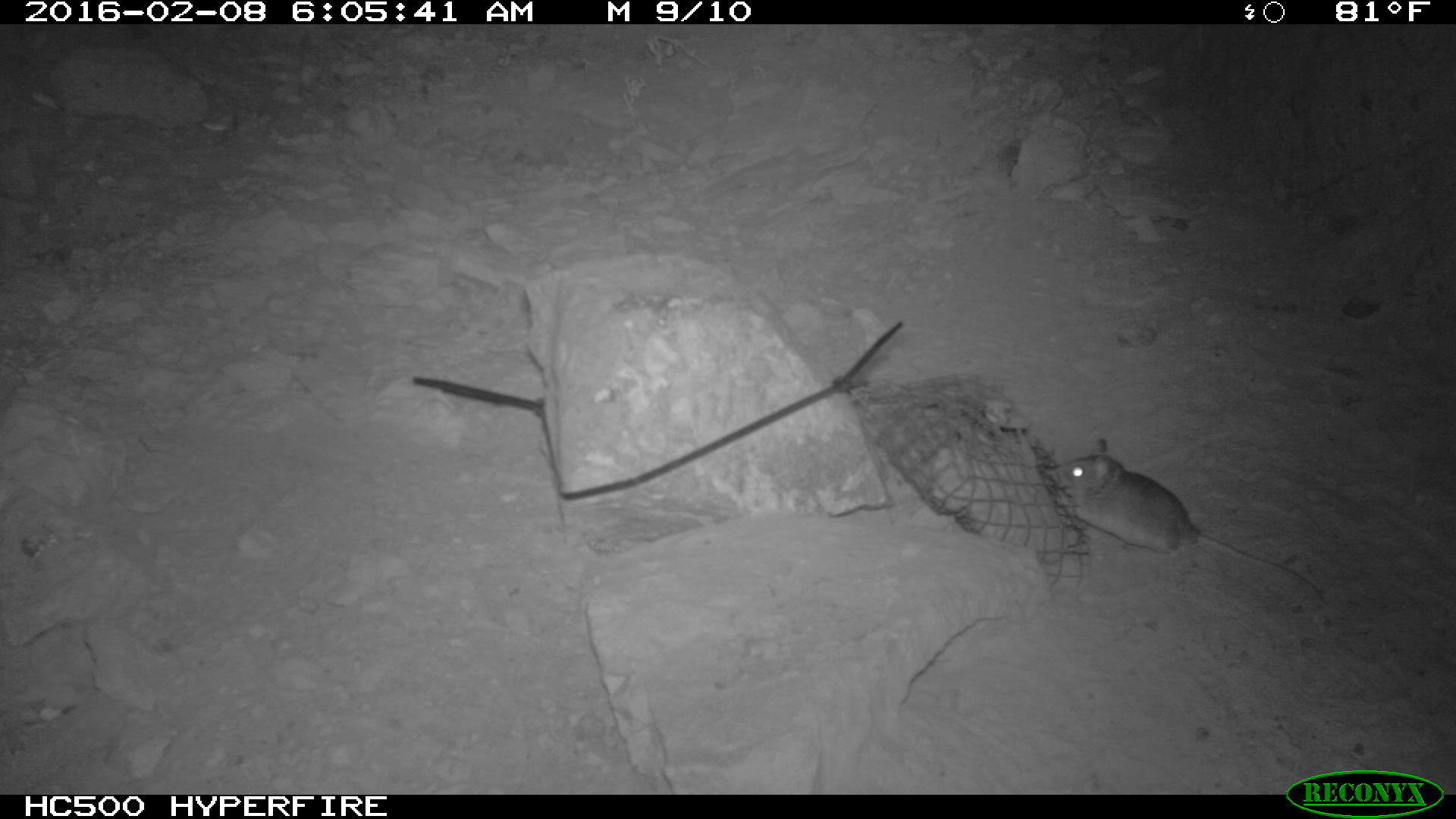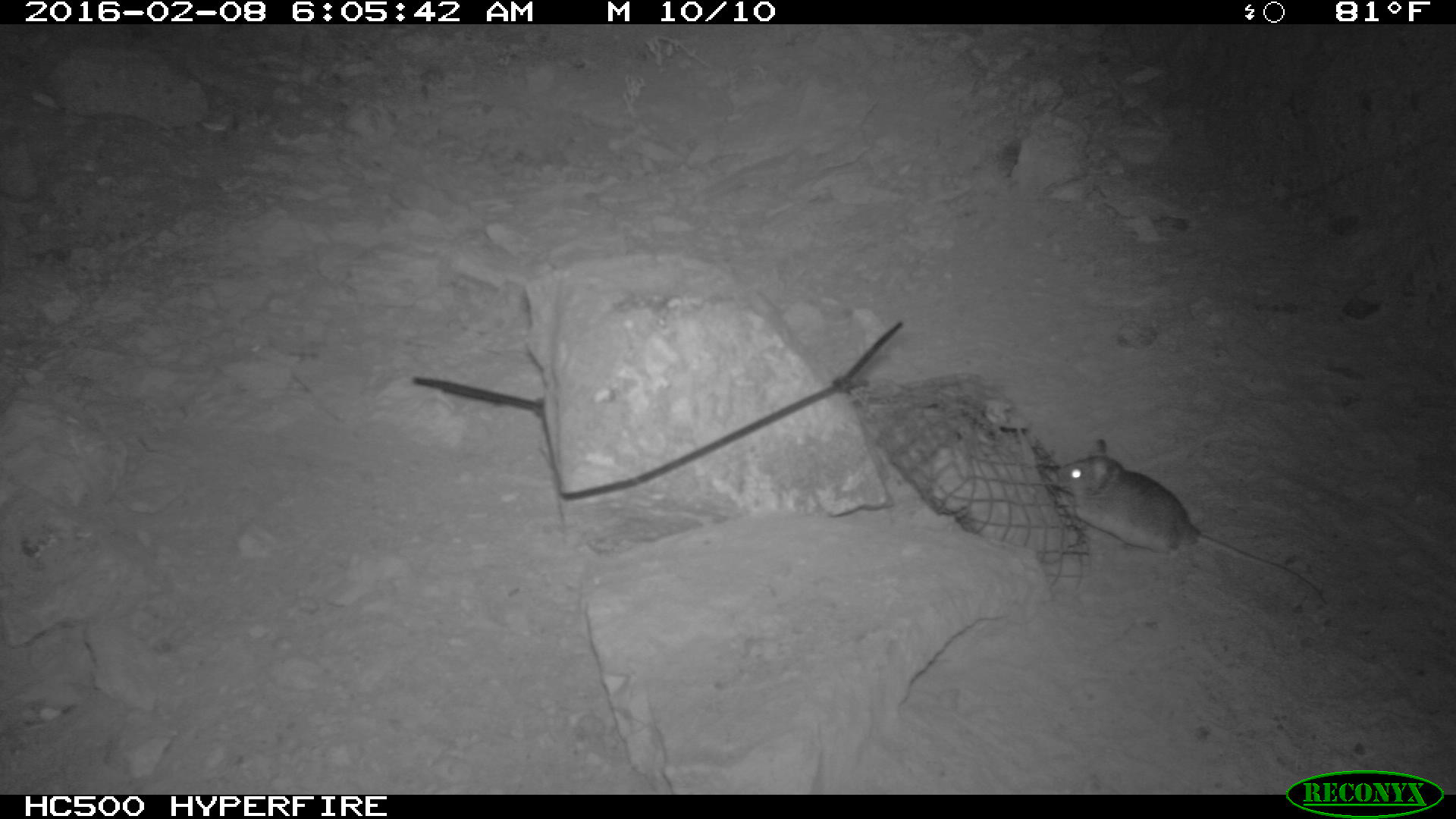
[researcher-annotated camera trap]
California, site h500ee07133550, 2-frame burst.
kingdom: Animalia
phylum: Chordata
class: Mammalia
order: Rodentia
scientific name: Rodentia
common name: rodent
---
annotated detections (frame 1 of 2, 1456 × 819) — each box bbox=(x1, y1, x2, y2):
rodent: bbox=(1046, 433, 1330, 613)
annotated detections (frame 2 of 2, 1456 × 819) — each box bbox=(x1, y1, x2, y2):
rodent: bbox=(1056, 438, 1328, 604)